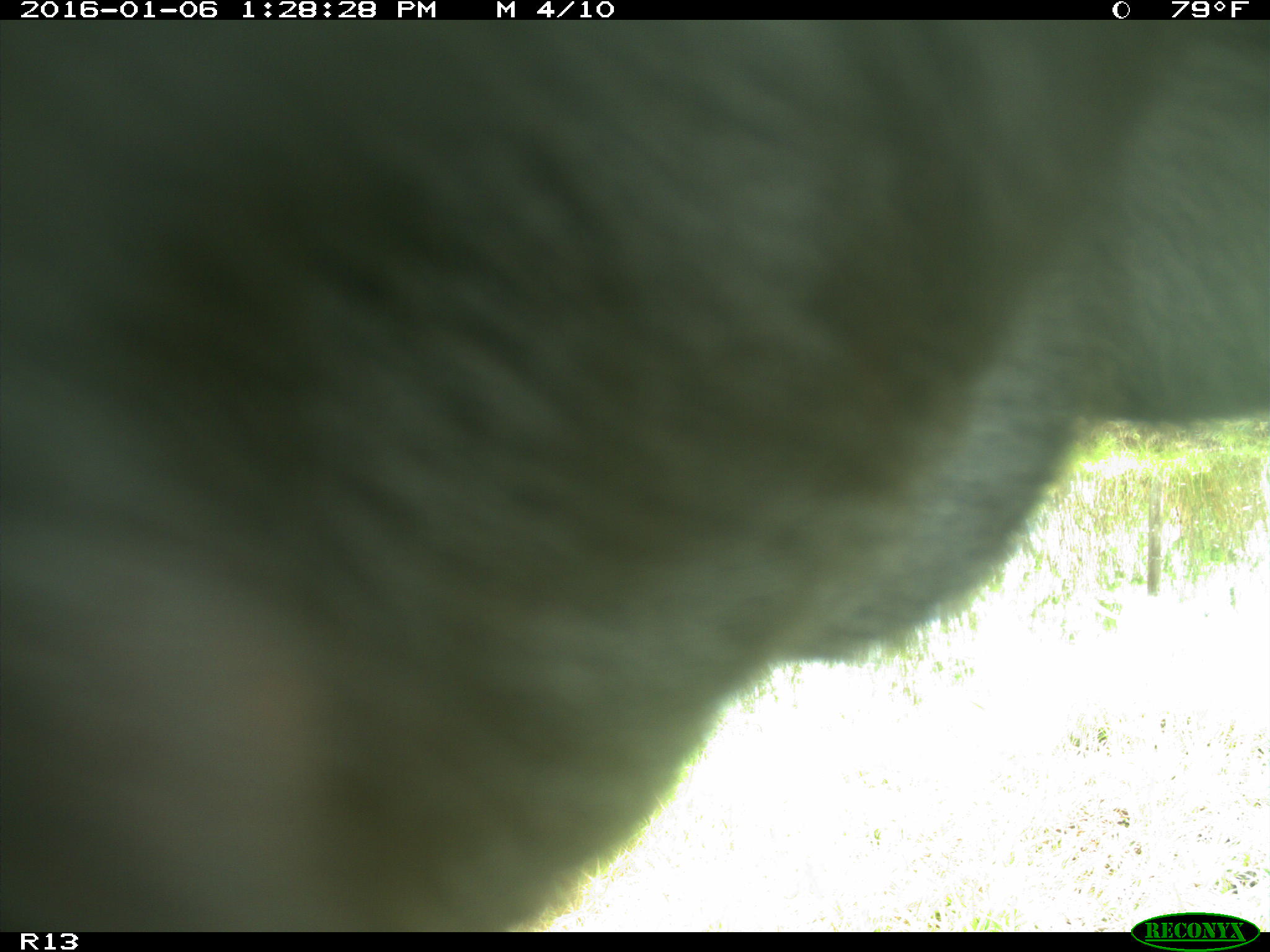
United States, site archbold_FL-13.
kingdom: Animalia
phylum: Chordata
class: Mammalia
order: Artiodactyla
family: Bovidae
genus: Bos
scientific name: Bos taurus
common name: domestic cow